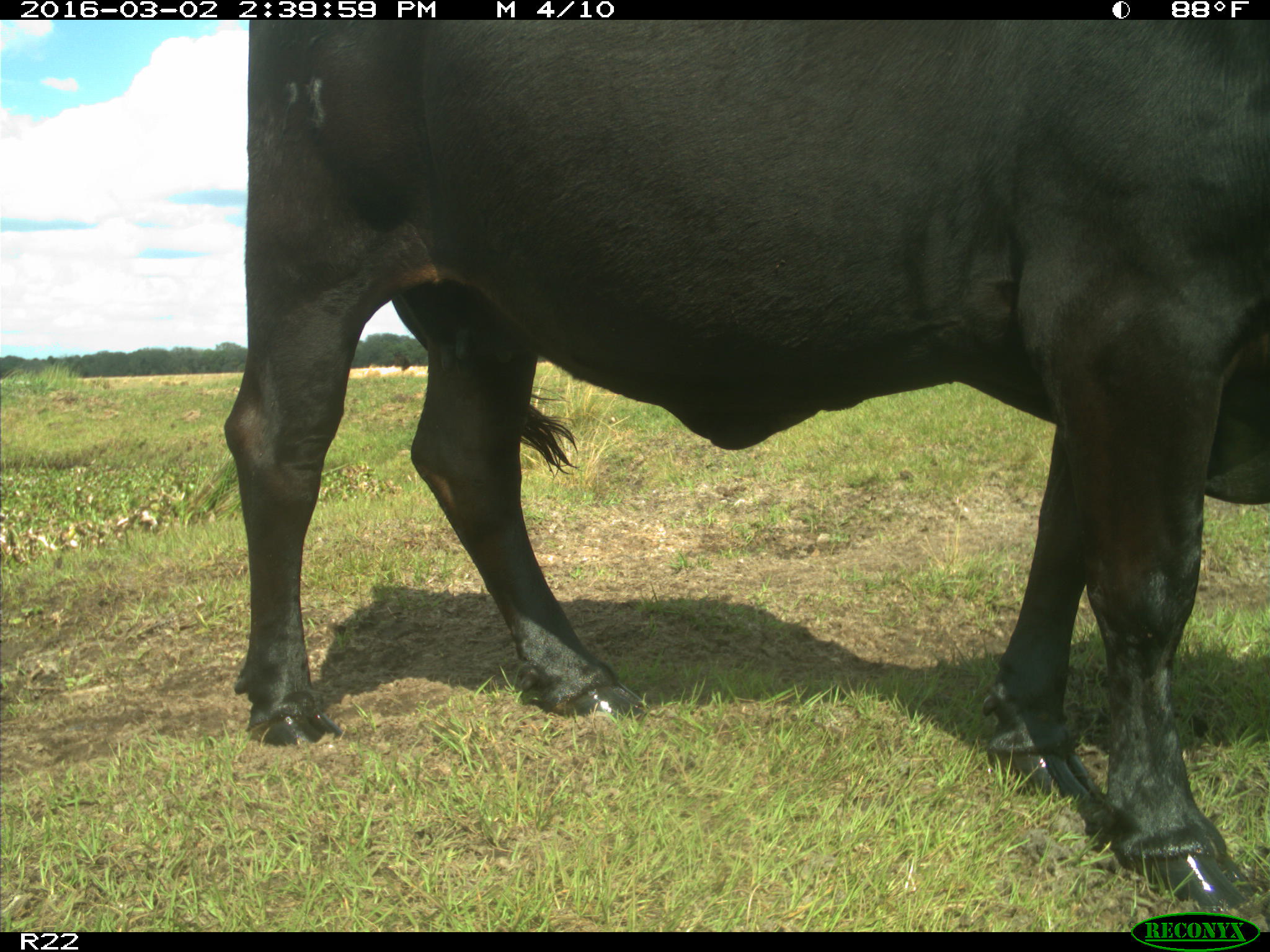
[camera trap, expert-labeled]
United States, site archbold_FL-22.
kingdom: Animalia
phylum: Chordata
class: Mammalia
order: Artiodactyla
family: Bovidae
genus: Bos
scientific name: Bos taurus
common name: domestic cow